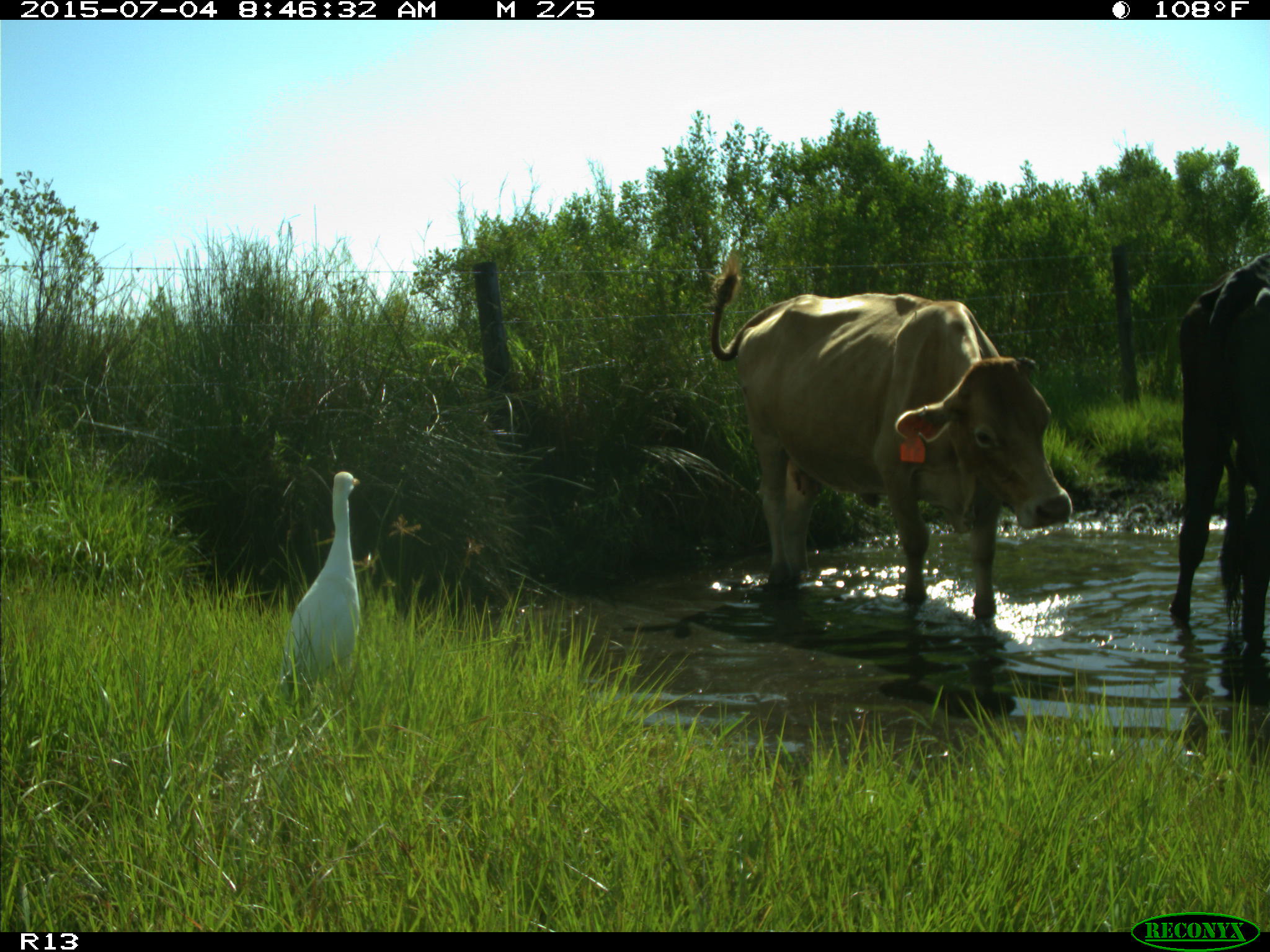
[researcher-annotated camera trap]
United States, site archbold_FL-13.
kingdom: Animalia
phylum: Chordata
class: Mammalia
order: Artiodactyla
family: Bovidae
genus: Bos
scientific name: Bos taurus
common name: domestic cow